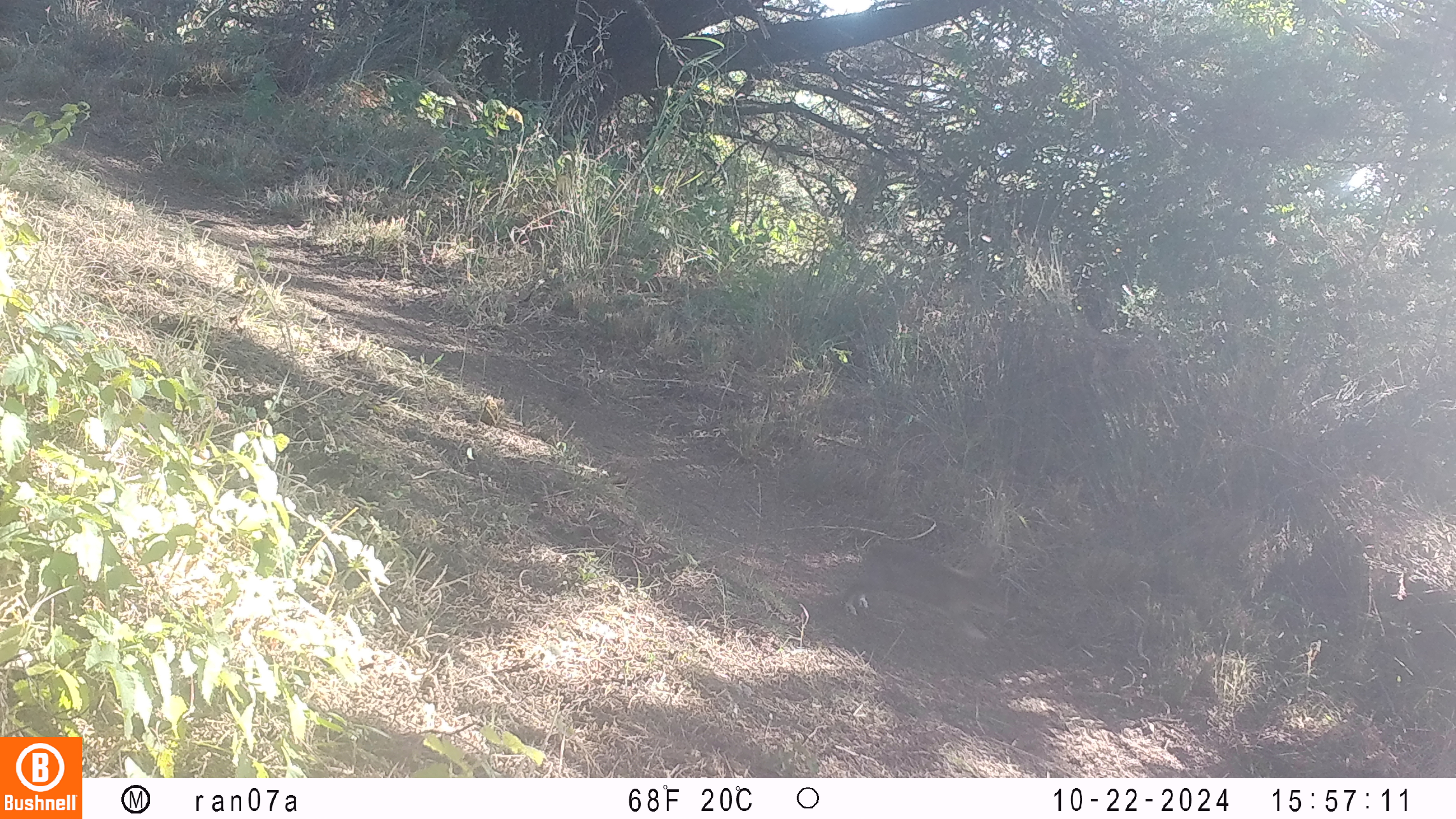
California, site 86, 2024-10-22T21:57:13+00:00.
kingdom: Animalia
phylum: Chordata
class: Mammalia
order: Lagomorpha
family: Leporidae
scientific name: Leporidae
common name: rabbit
Rabbit (Leporidae).